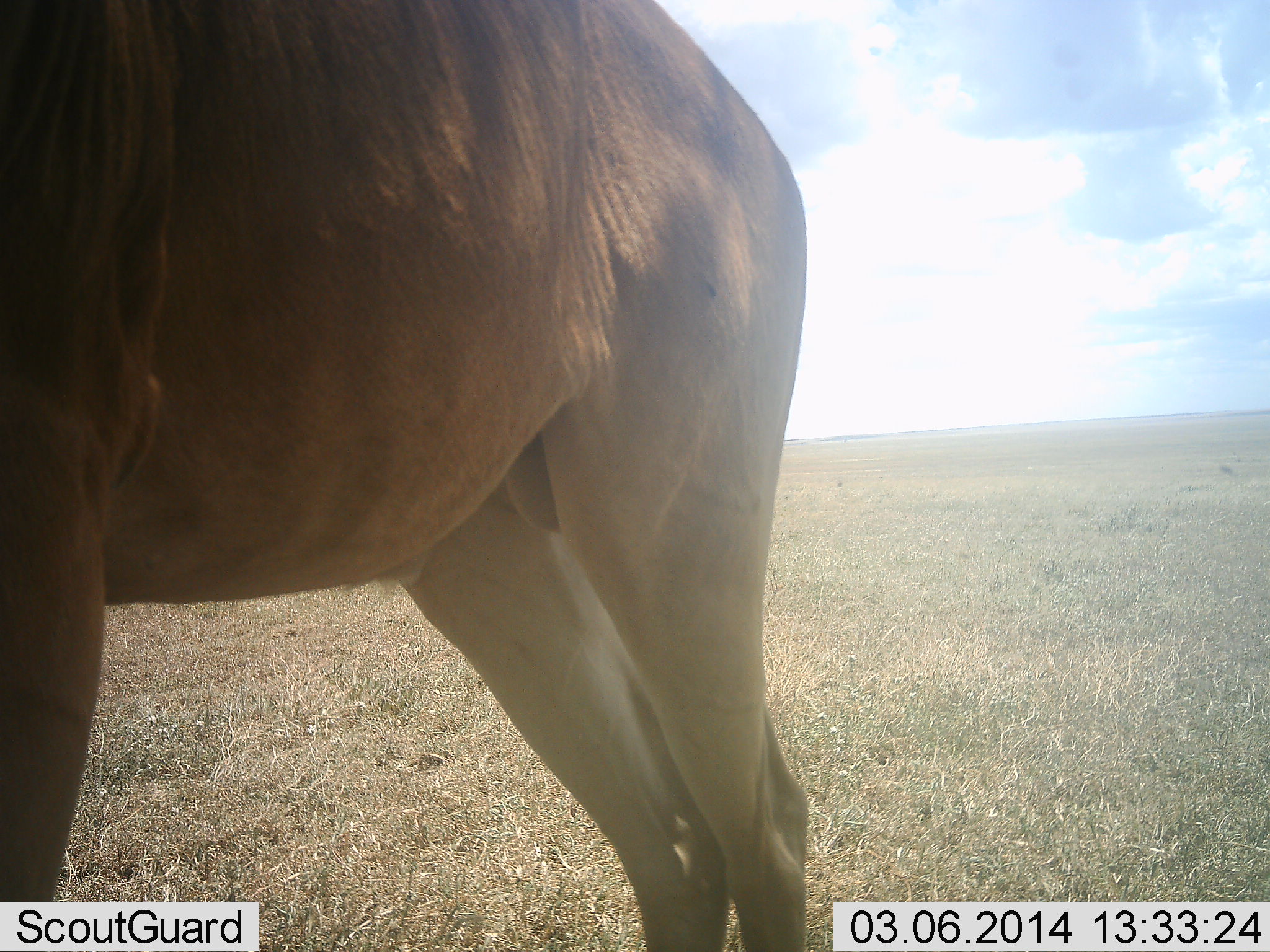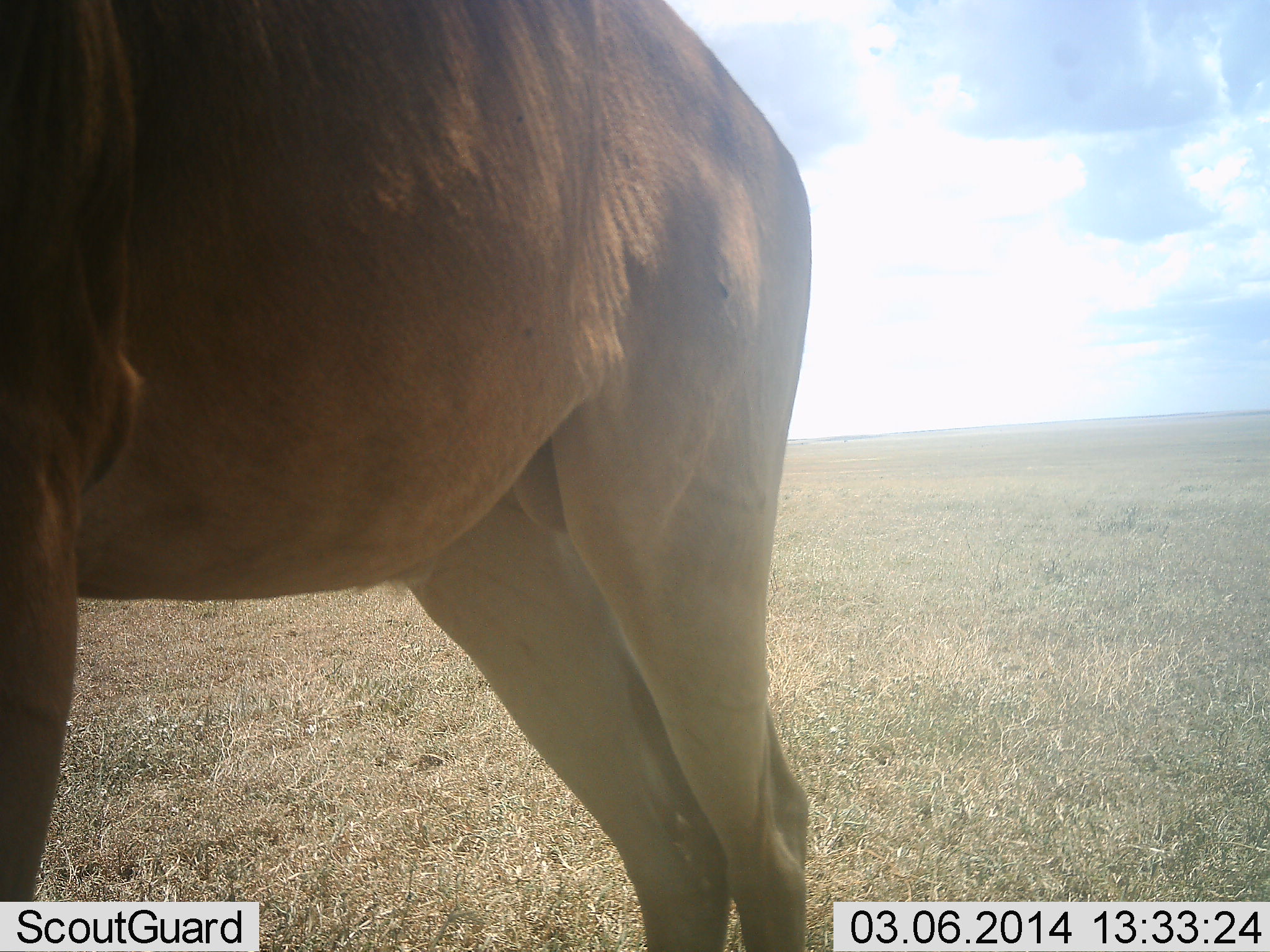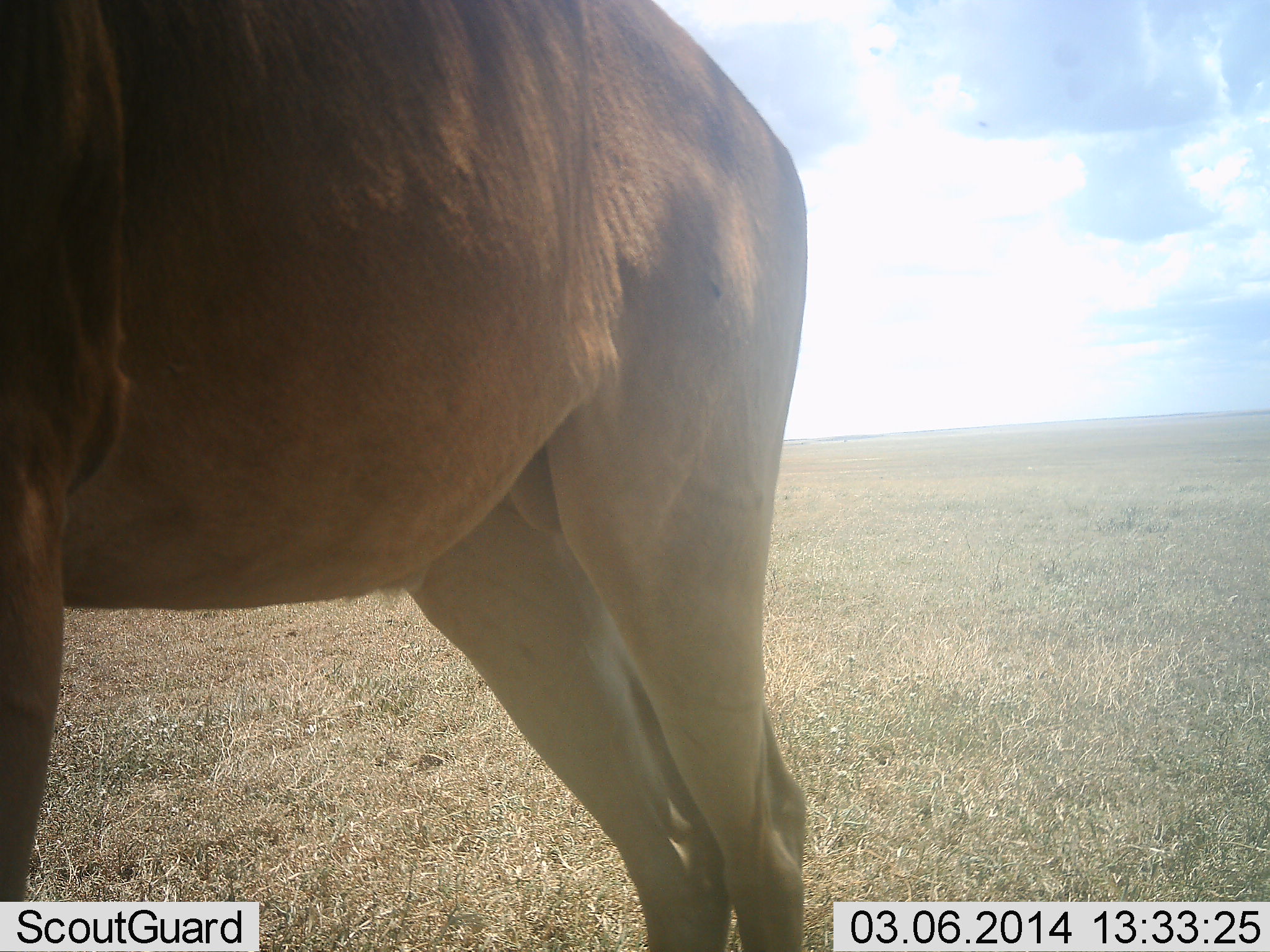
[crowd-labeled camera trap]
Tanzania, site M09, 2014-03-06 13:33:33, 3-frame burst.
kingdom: Animalia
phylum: Chordata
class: Mammalia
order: Artiodactyla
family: Bovidae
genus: Alcelaphus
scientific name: Alcelaphus buselaphus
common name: hartebeest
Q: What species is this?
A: Hartebeest (Alcelaphus buselaphus).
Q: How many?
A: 1.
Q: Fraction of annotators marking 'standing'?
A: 100%.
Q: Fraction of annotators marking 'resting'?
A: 0%.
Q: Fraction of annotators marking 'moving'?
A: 0%.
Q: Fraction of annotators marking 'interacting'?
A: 0%.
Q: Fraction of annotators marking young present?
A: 0%.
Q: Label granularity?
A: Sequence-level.